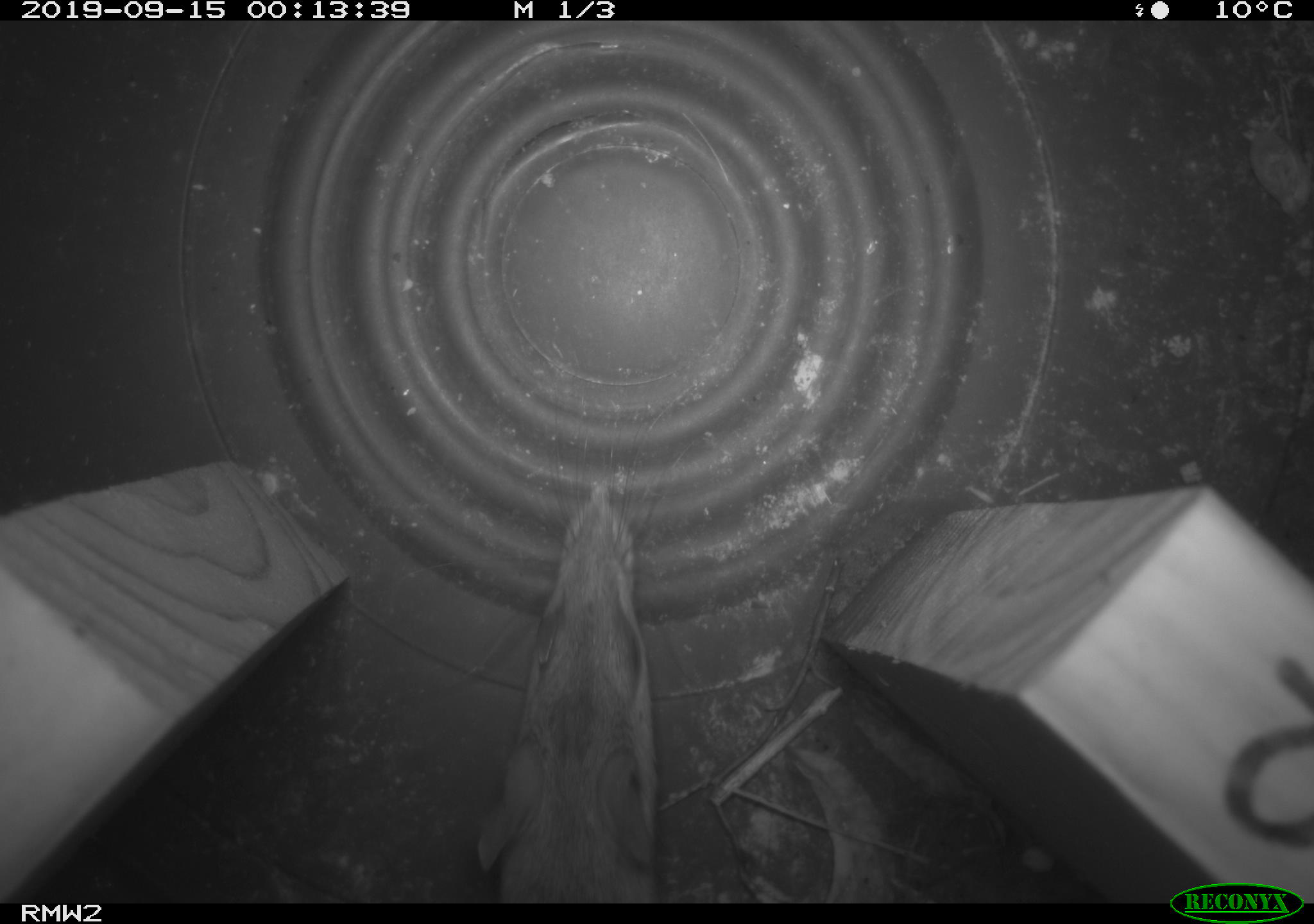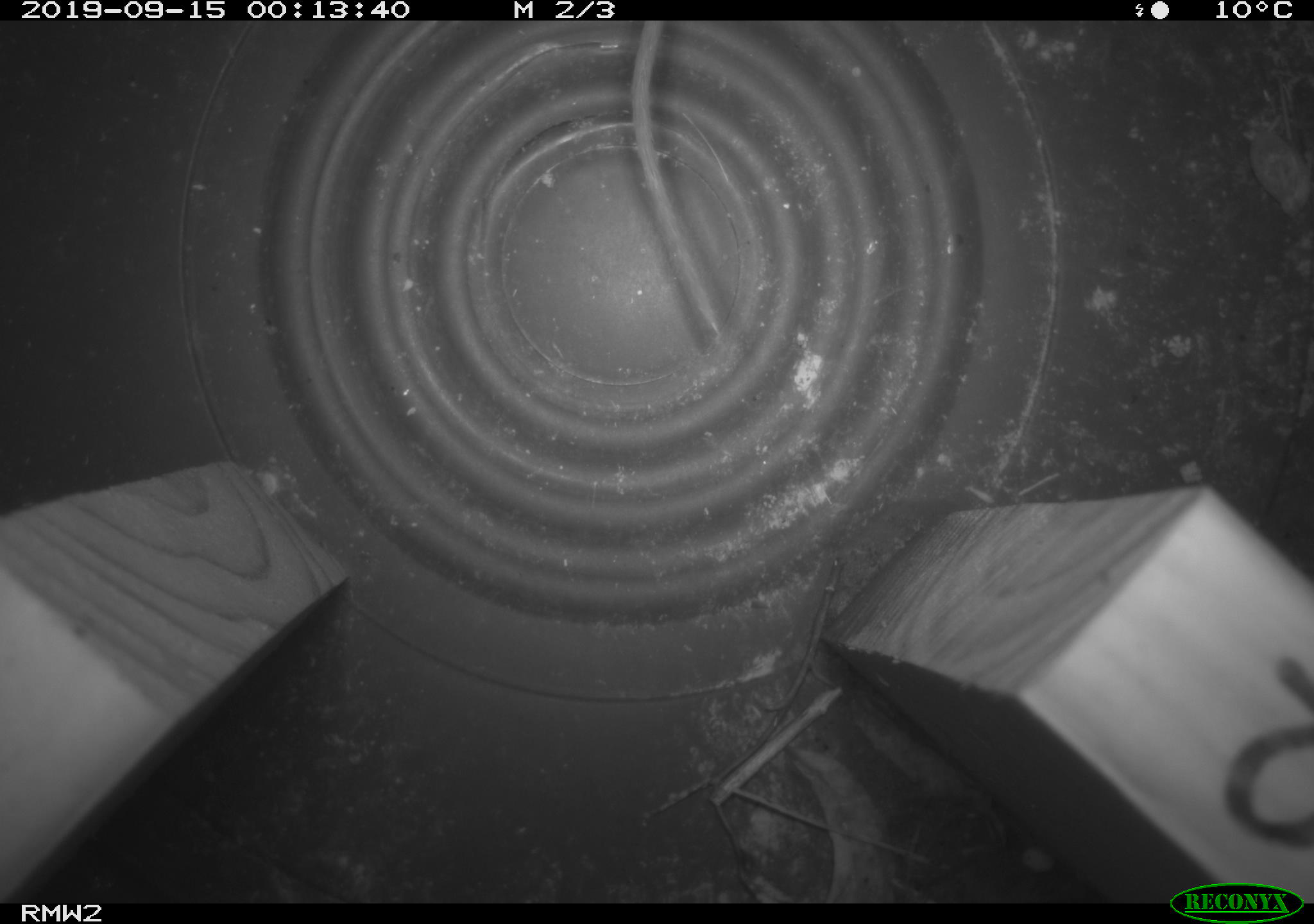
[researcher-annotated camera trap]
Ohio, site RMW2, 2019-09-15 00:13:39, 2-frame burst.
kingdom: Animalia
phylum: Chordata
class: Mammalia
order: Rodentia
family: Cricetidae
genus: Peromyscus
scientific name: Peromyscus leucopus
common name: white-footed mouse